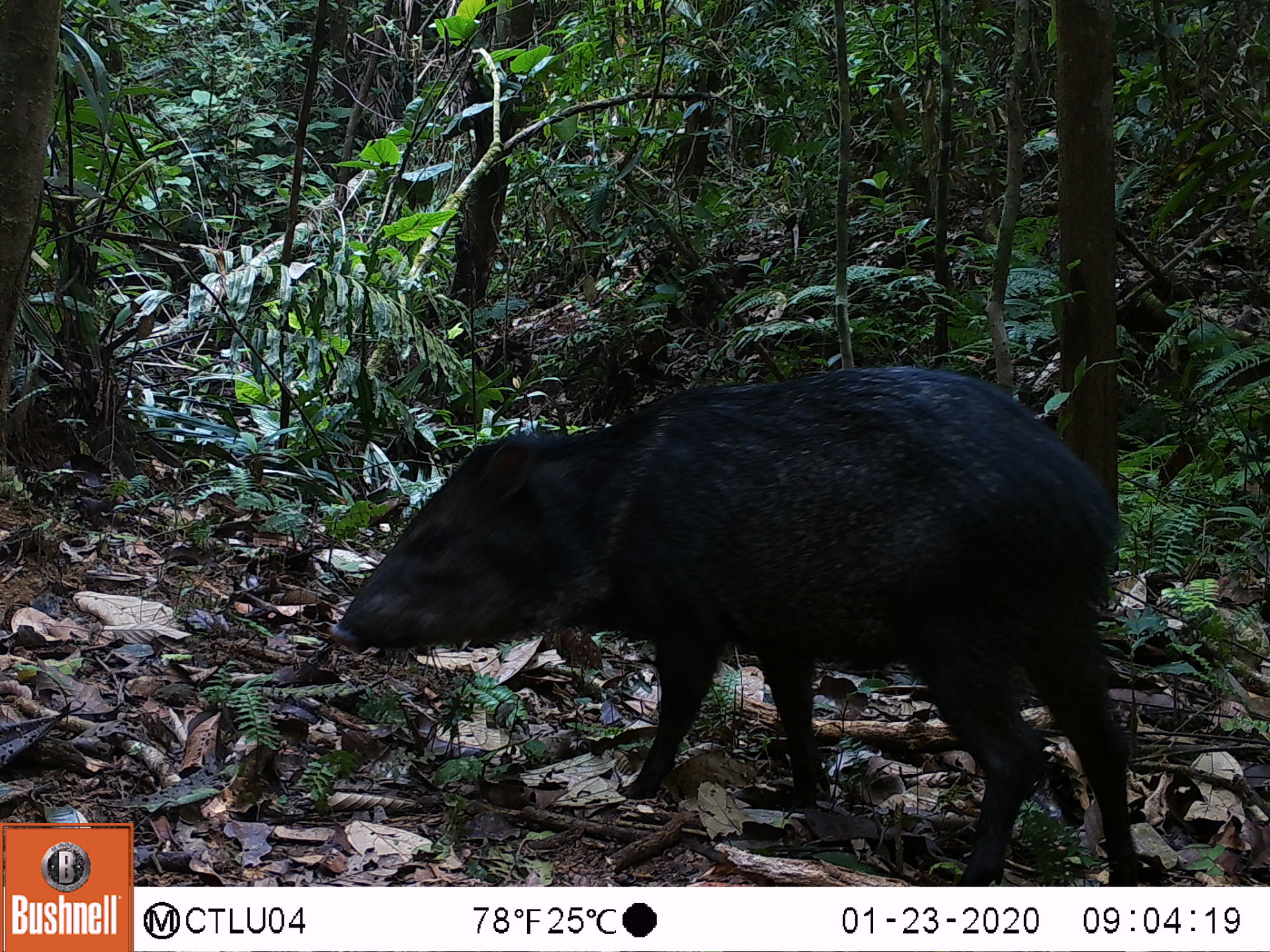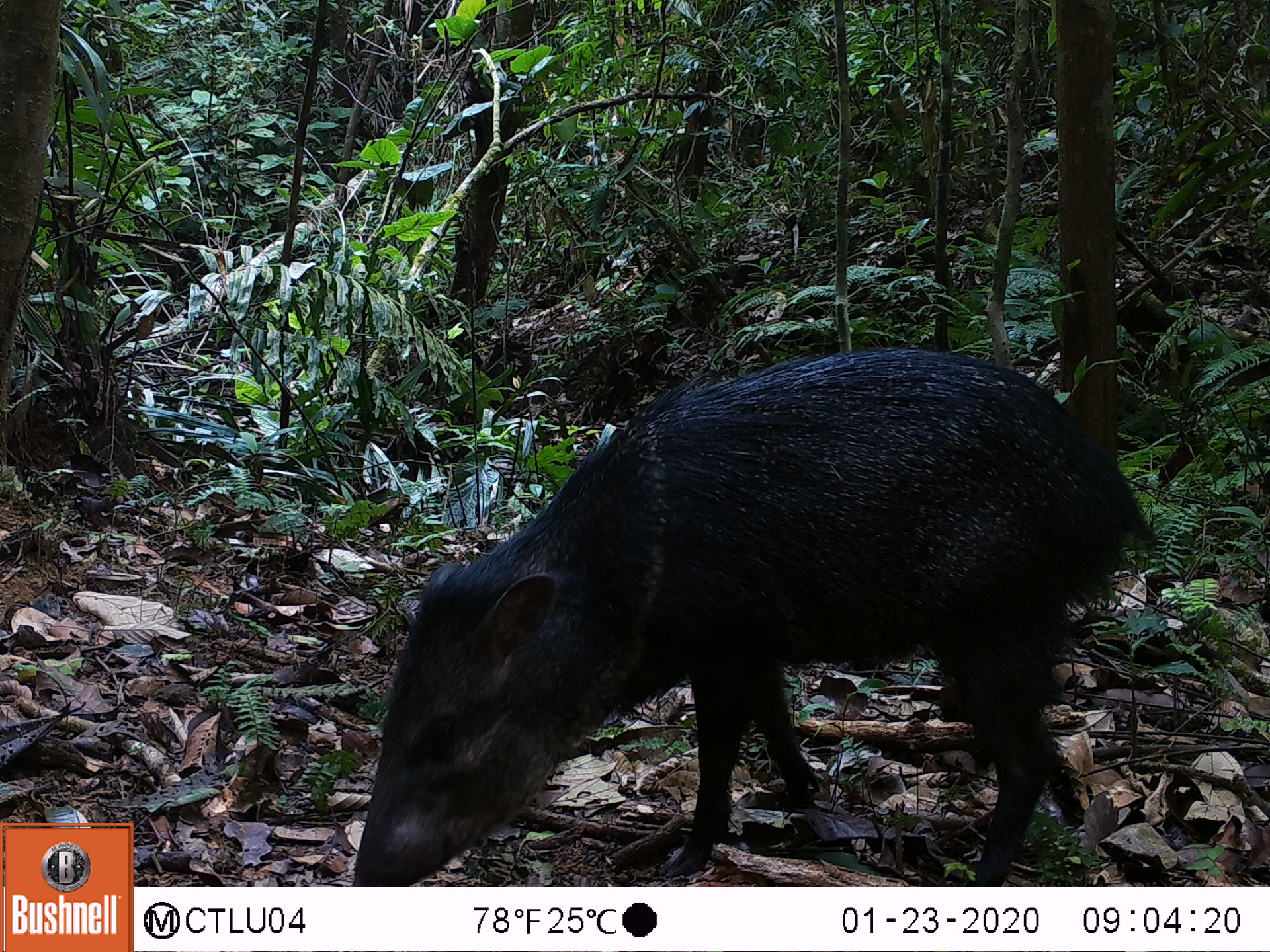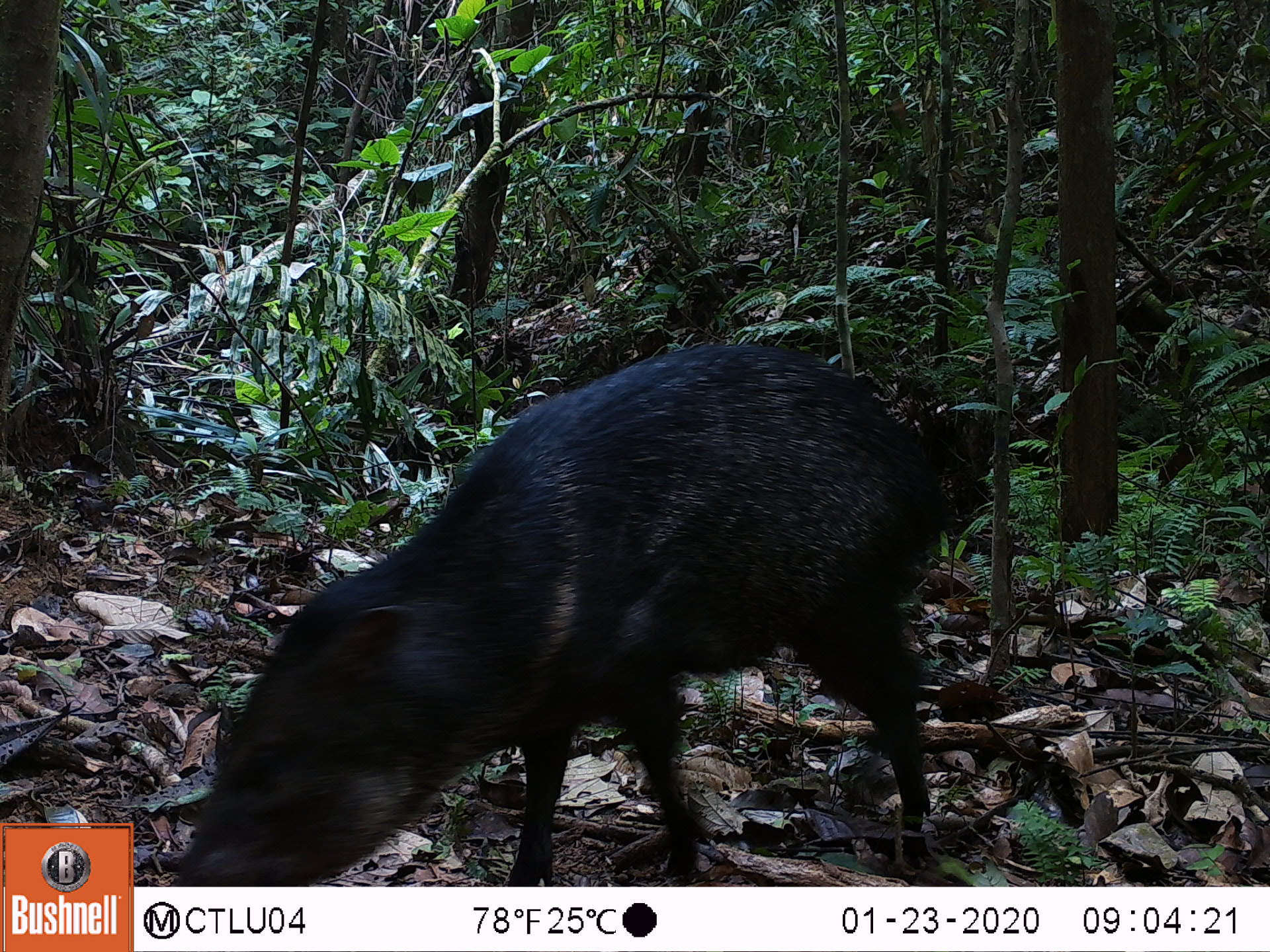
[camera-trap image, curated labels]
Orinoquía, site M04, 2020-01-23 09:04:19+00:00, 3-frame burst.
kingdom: Animalia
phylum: Chordata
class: Mammalia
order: Artiodactyla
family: Tayassuidae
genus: Pecari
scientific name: Pecari tajacu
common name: collared peccary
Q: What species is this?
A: Collared peccary (Pecari tajacu).